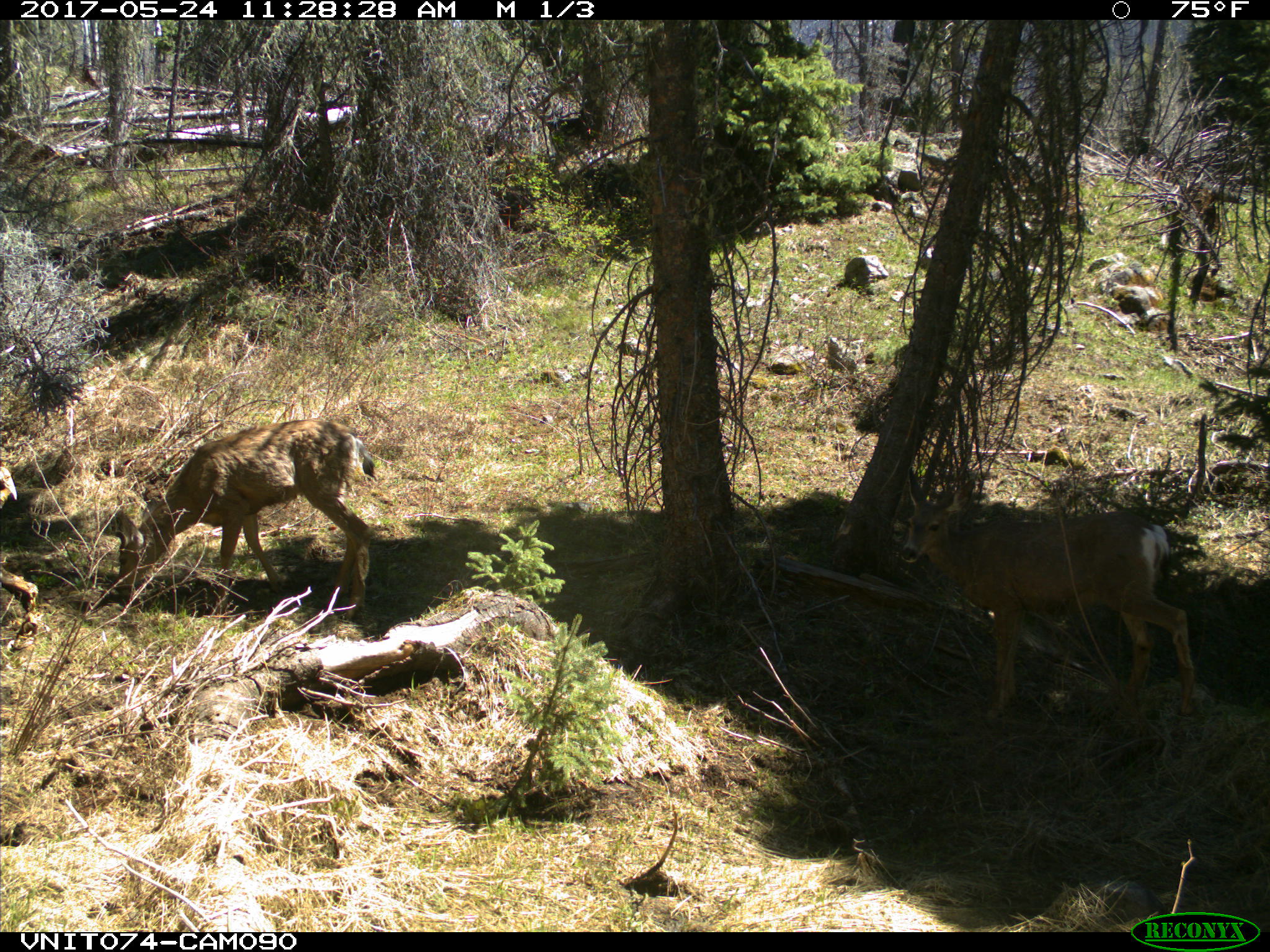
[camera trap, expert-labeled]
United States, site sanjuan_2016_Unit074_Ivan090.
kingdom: Animalia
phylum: Chordata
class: Mammalia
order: Artiodactyla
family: Cervidae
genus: Odocoileus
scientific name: Odocoileus hemionus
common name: mule deer